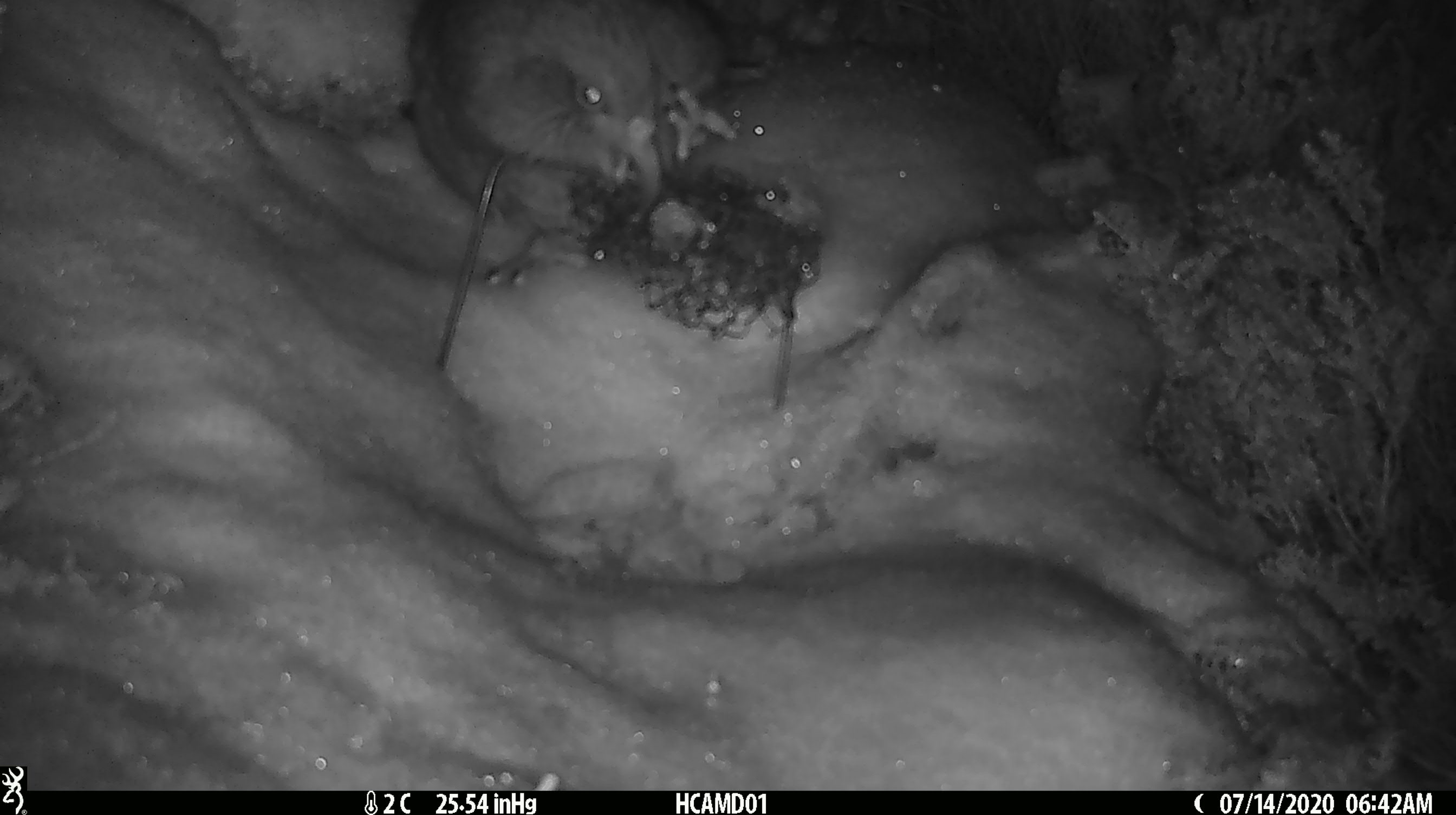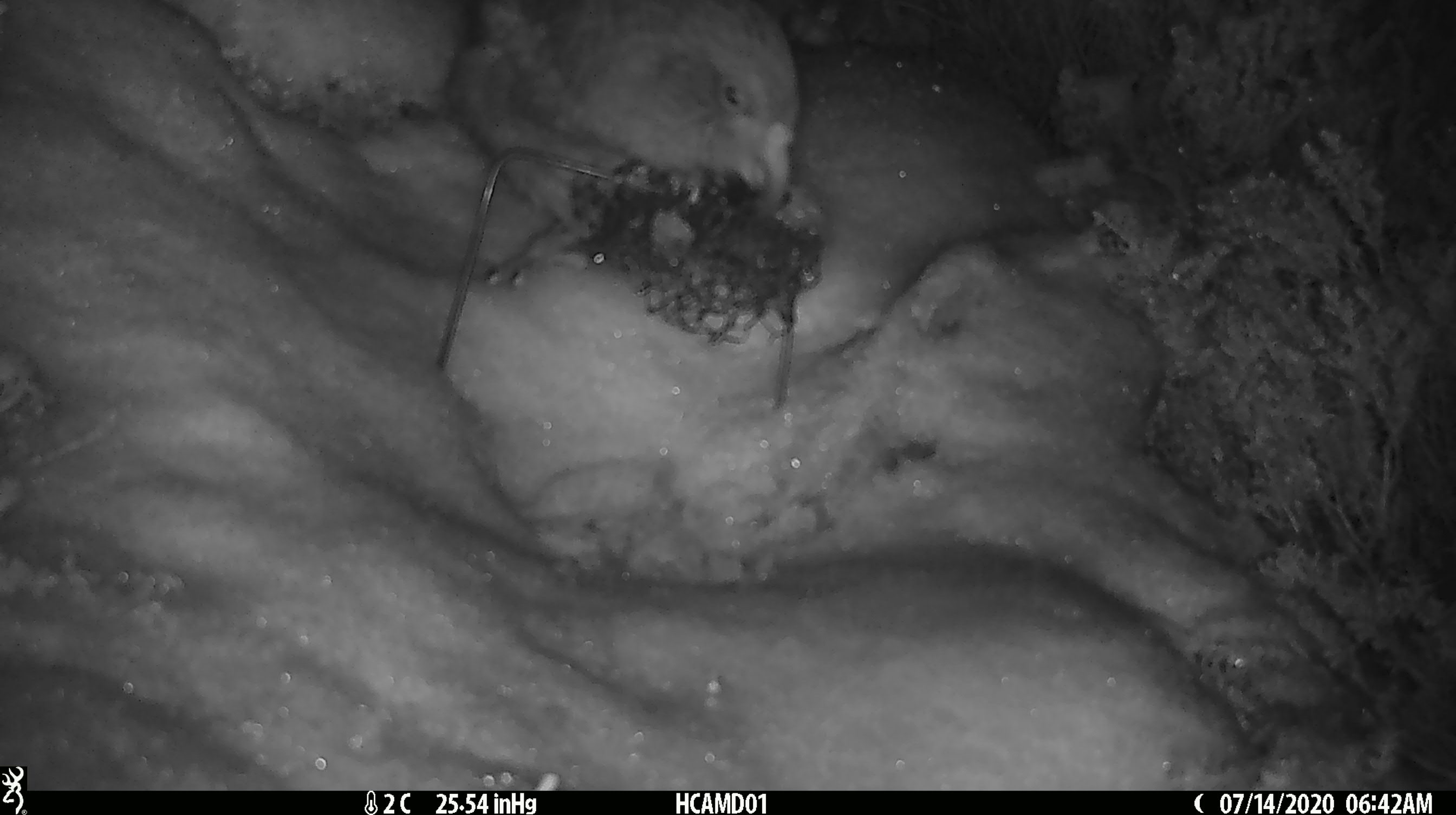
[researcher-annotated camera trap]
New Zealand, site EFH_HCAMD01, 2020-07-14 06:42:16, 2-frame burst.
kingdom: Animalia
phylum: Chordata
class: Aves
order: Psittaciformes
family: Strigopidae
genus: Nestor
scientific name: Nestor notabilis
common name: kea